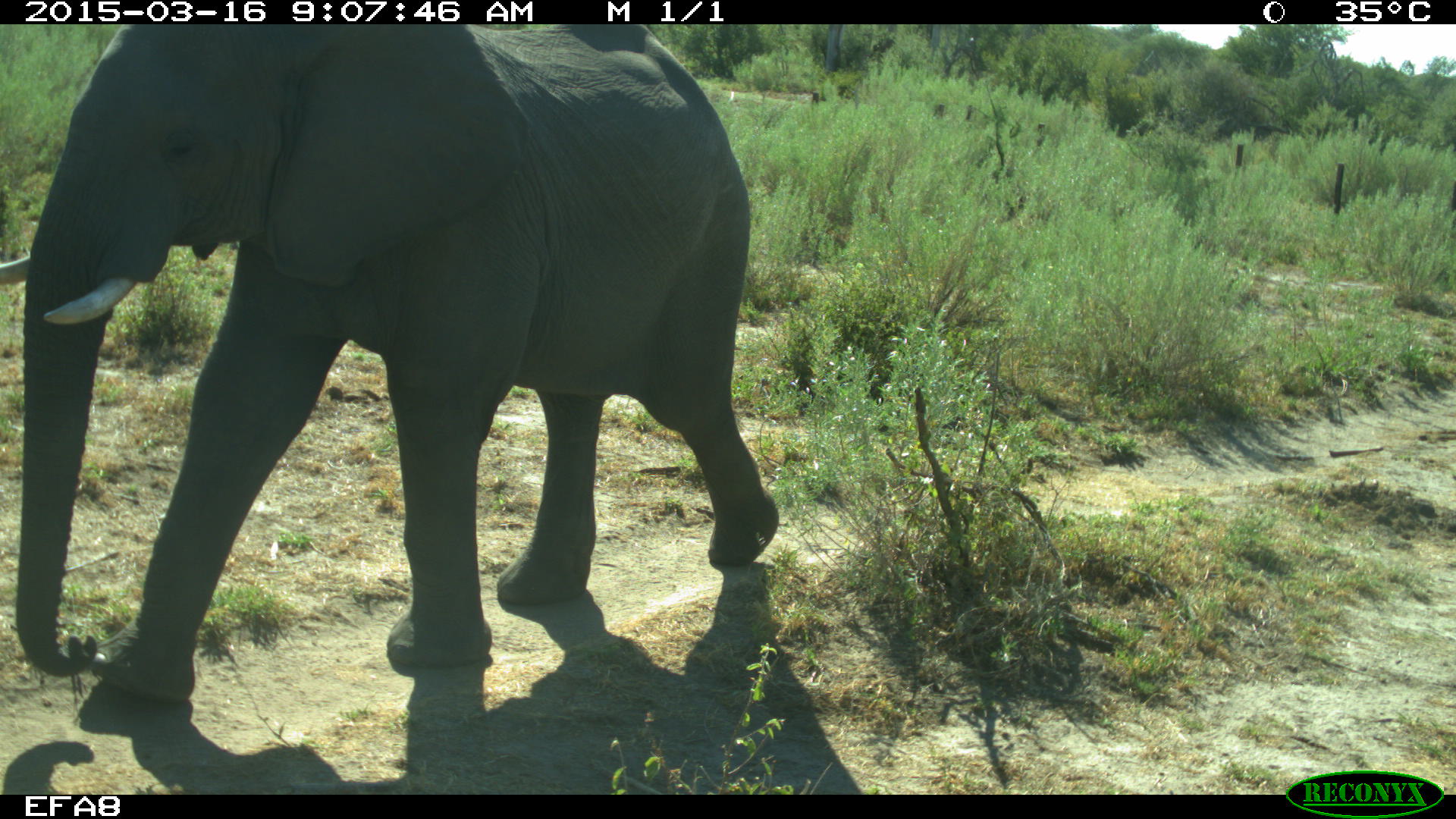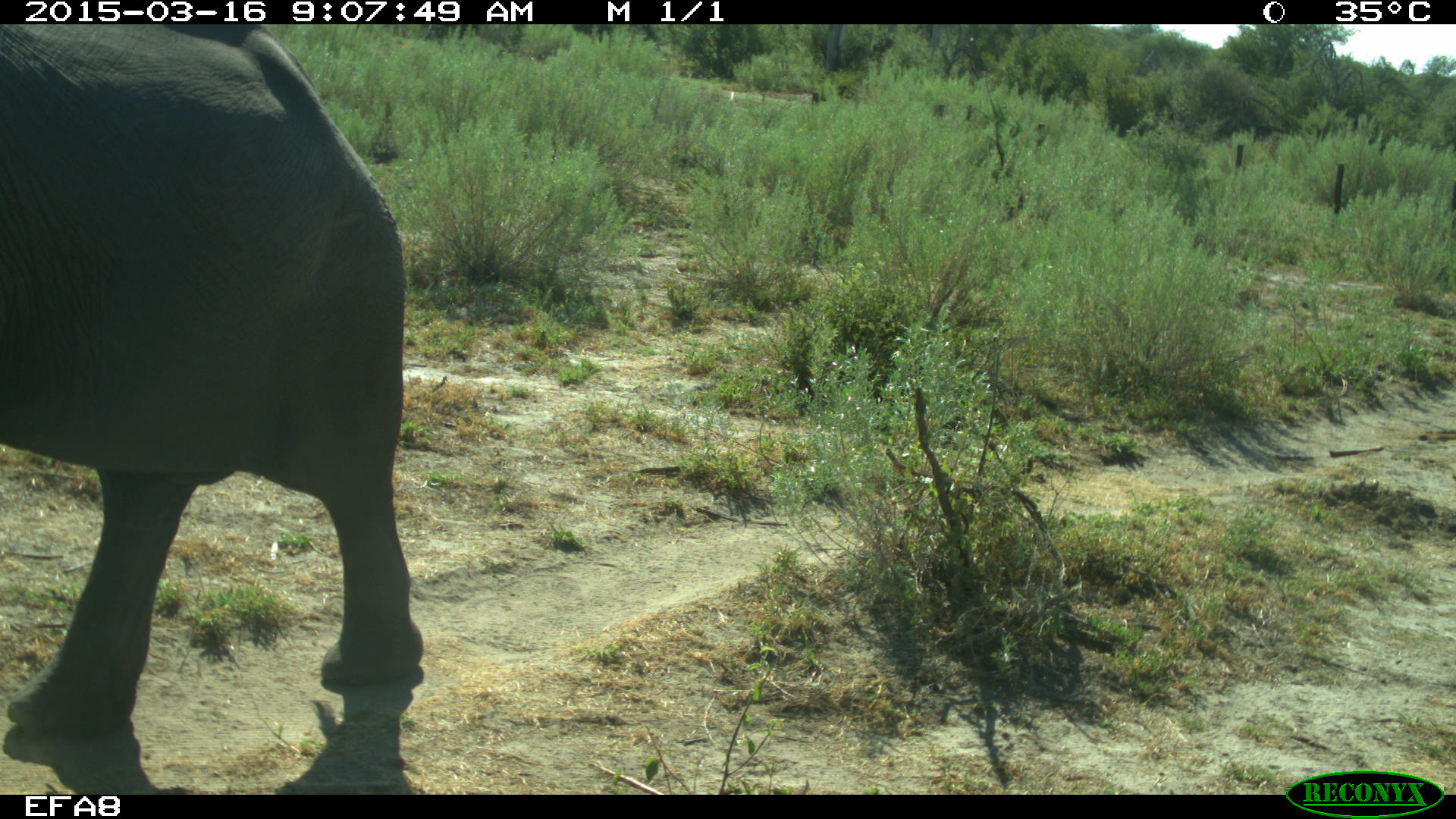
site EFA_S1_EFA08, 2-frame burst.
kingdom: Animalia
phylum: Chordata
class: Mammalia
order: Proboscidea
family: Elephantidae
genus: Loxodonta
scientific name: Loxodonta africana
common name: african bush elephant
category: elephant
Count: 1.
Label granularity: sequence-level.